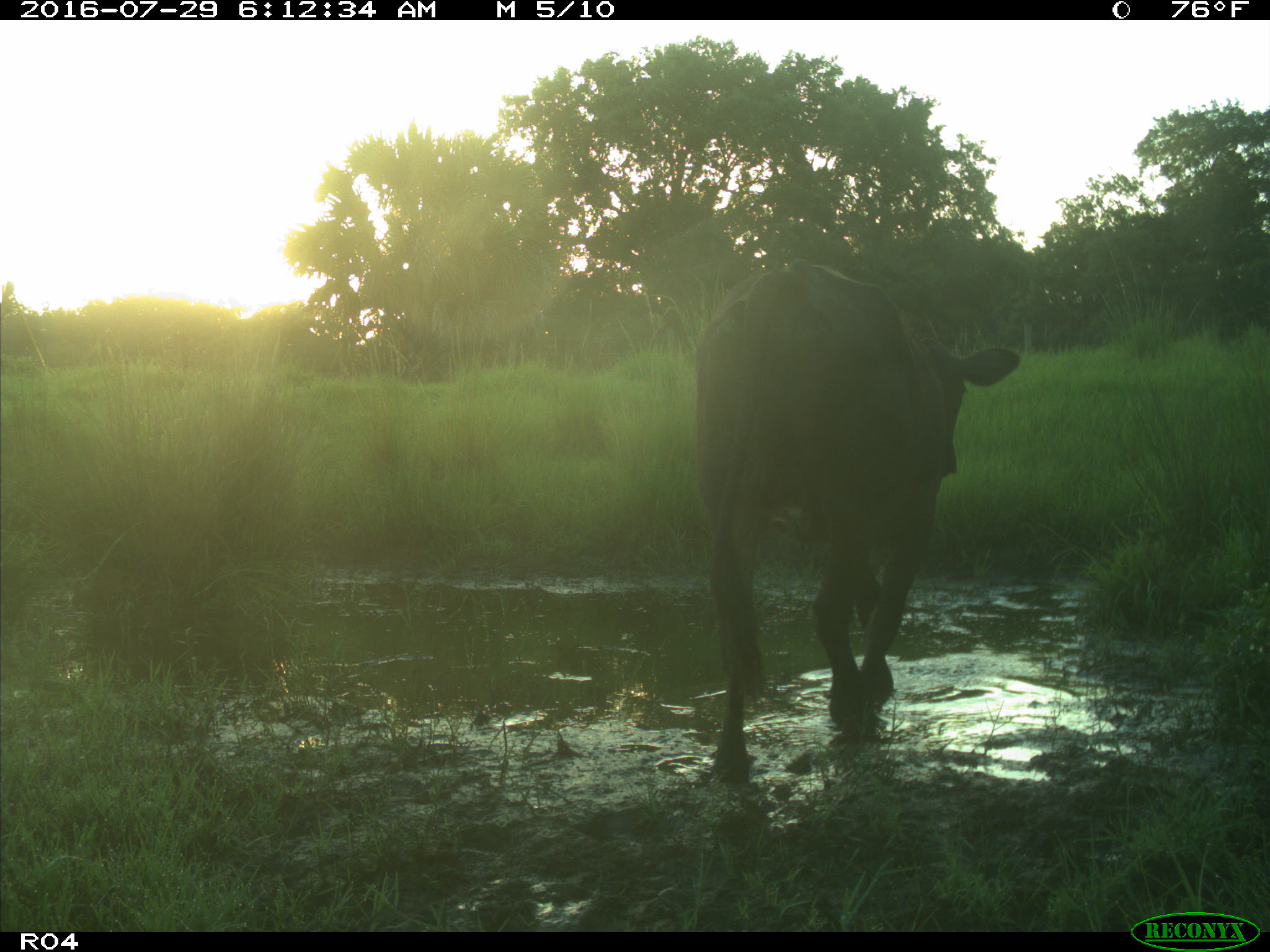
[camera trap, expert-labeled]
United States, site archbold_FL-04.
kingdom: Animalia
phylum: Chordata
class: Mammalia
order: Artiodactyla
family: Bovidae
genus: Bos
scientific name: Bos taurus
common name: domestic cow